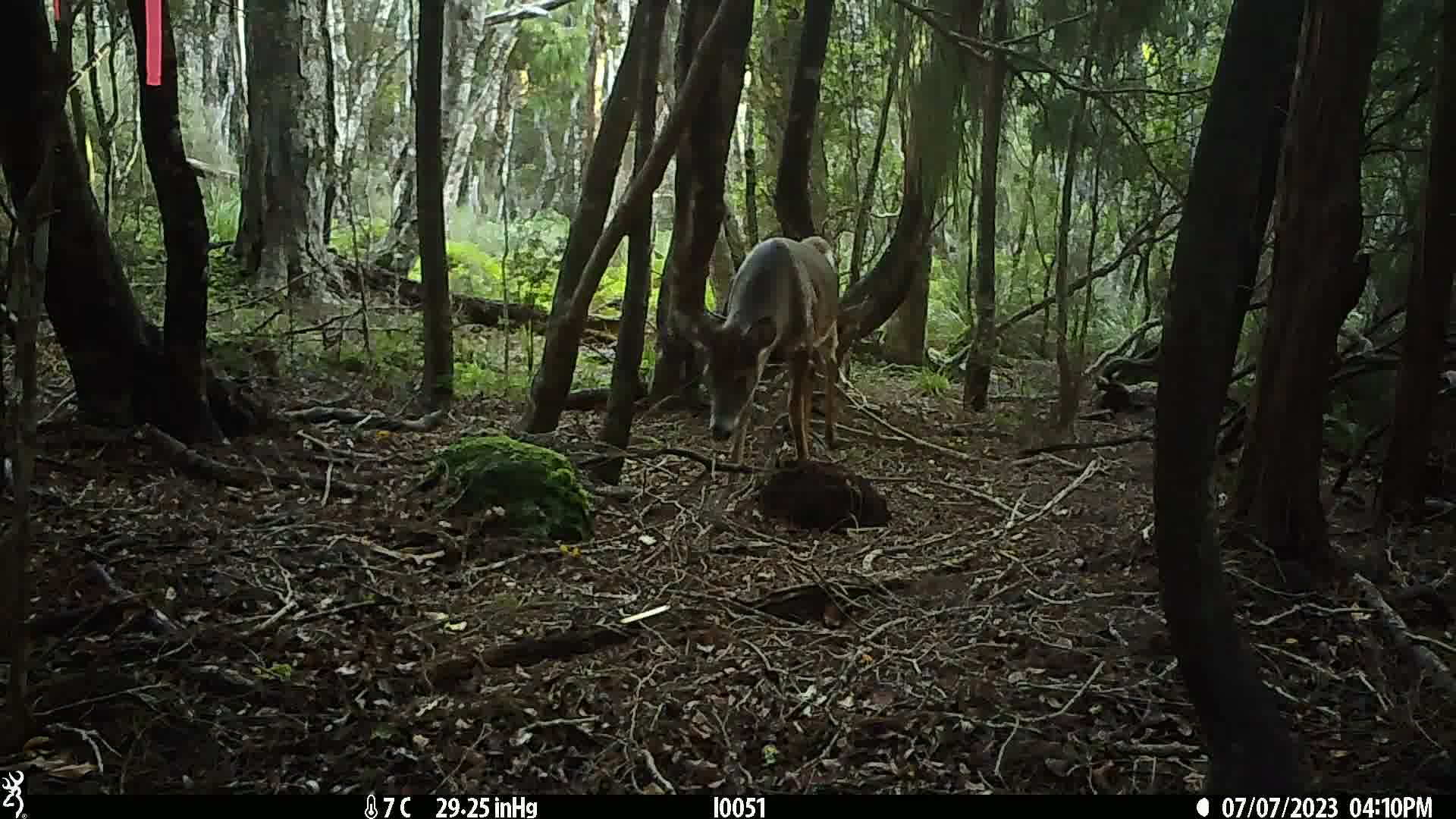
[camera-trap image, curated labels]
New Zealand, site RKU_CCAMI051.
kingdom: Animalia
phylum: Chordata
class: Mammalia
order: Artiodactyla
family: Cervidae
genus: Odocoileus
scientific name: Odocoileus virginianus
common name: white-tailed deer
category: white tailed deer